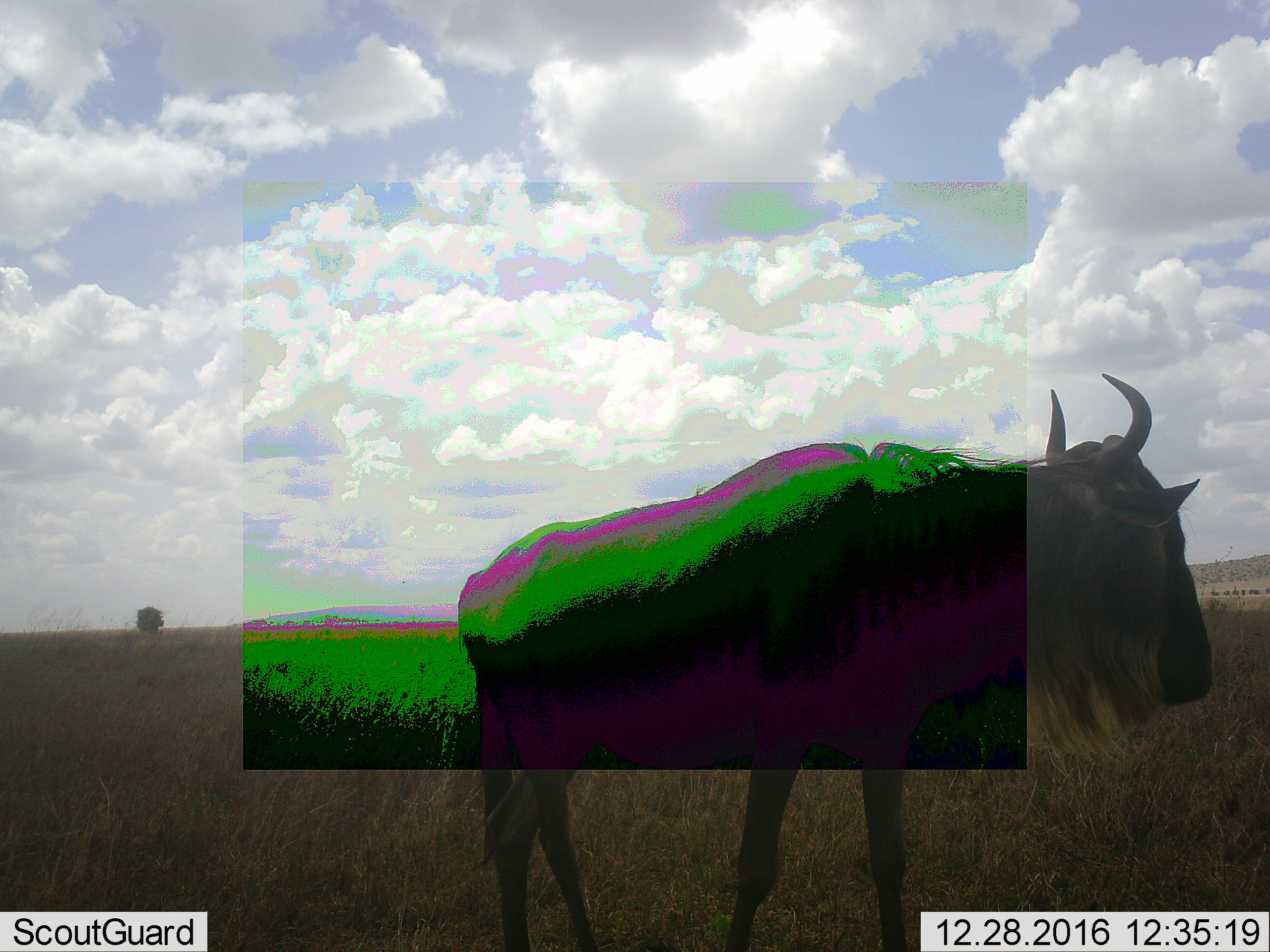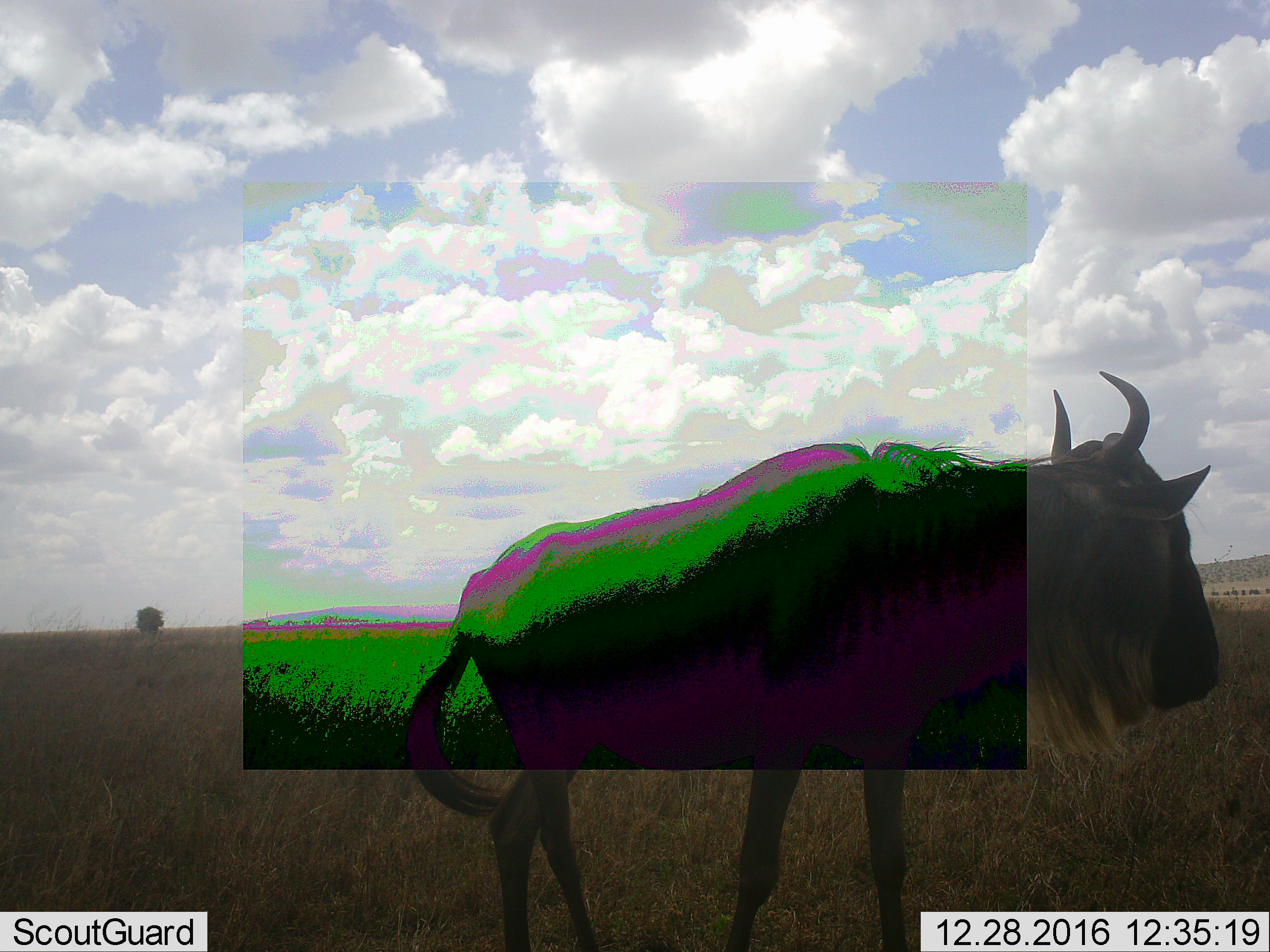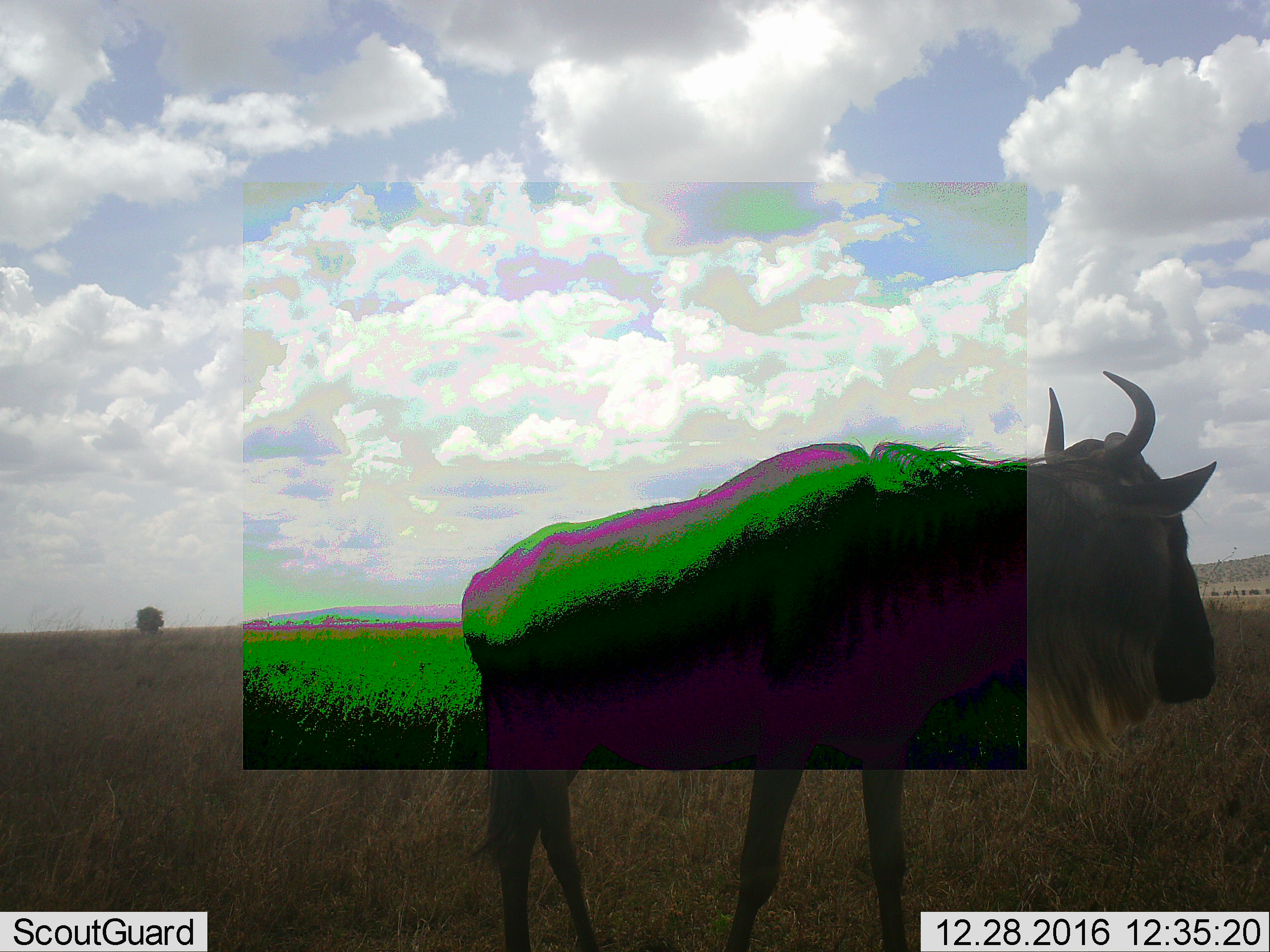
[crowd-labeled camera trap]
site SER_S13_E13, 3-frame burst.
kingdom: Animalia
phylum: Chordata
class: Mammalia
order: Artiodactyla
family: Bovidae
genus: Connochaetes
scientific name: Connochaetes taurinus taurinus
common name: blue wildebeest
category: wildebeestblue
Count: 1.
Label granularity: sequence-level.